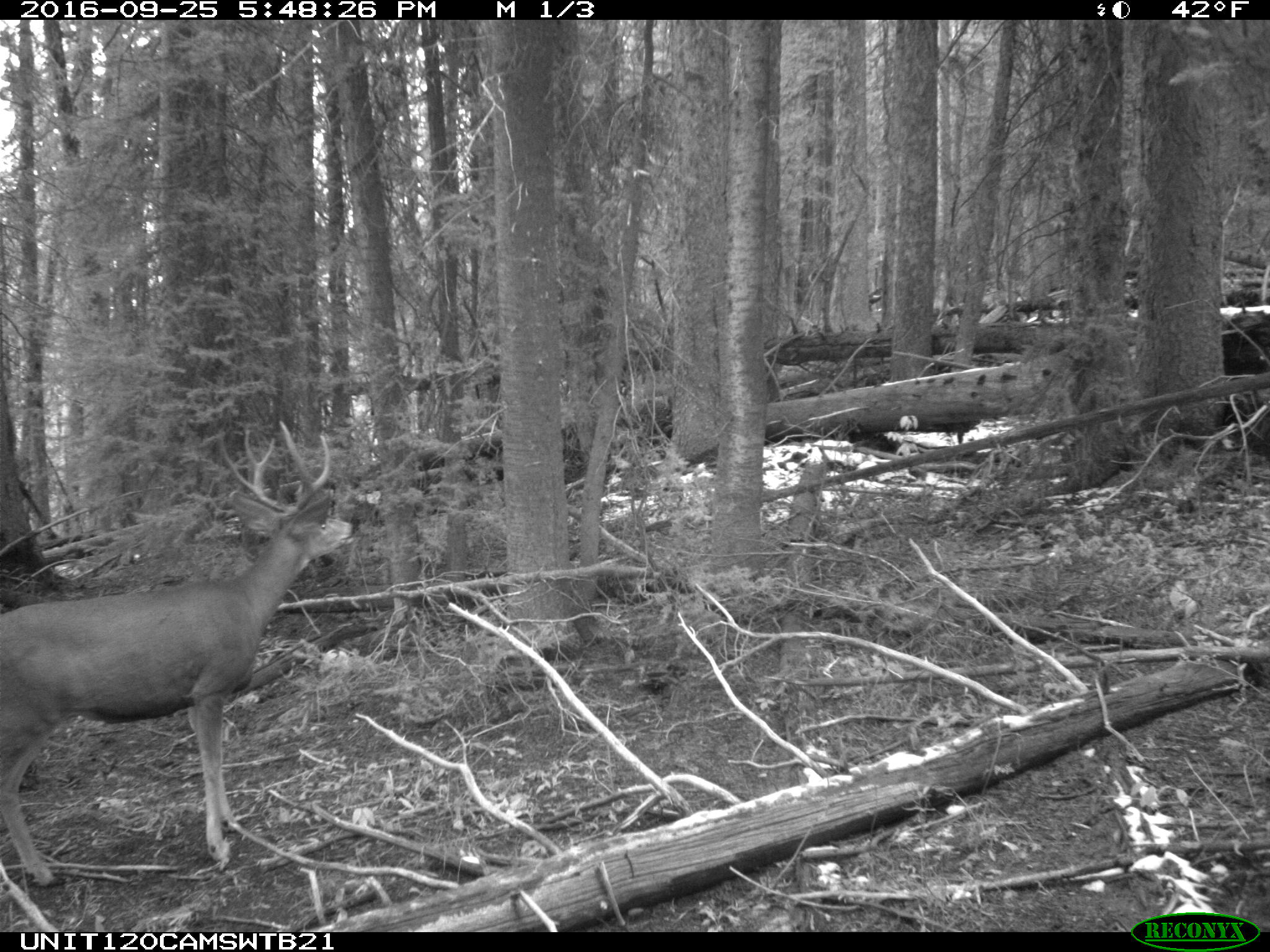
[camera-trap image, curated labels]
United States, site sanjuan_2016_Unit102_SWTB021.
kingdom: Animalia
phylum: Chordata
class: Mammalia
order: Artiodactyla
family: Cervidae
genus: Odocoileus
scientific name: Odocoileus hemionus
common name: mule deer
Odocoileus hemionus (mule deer).